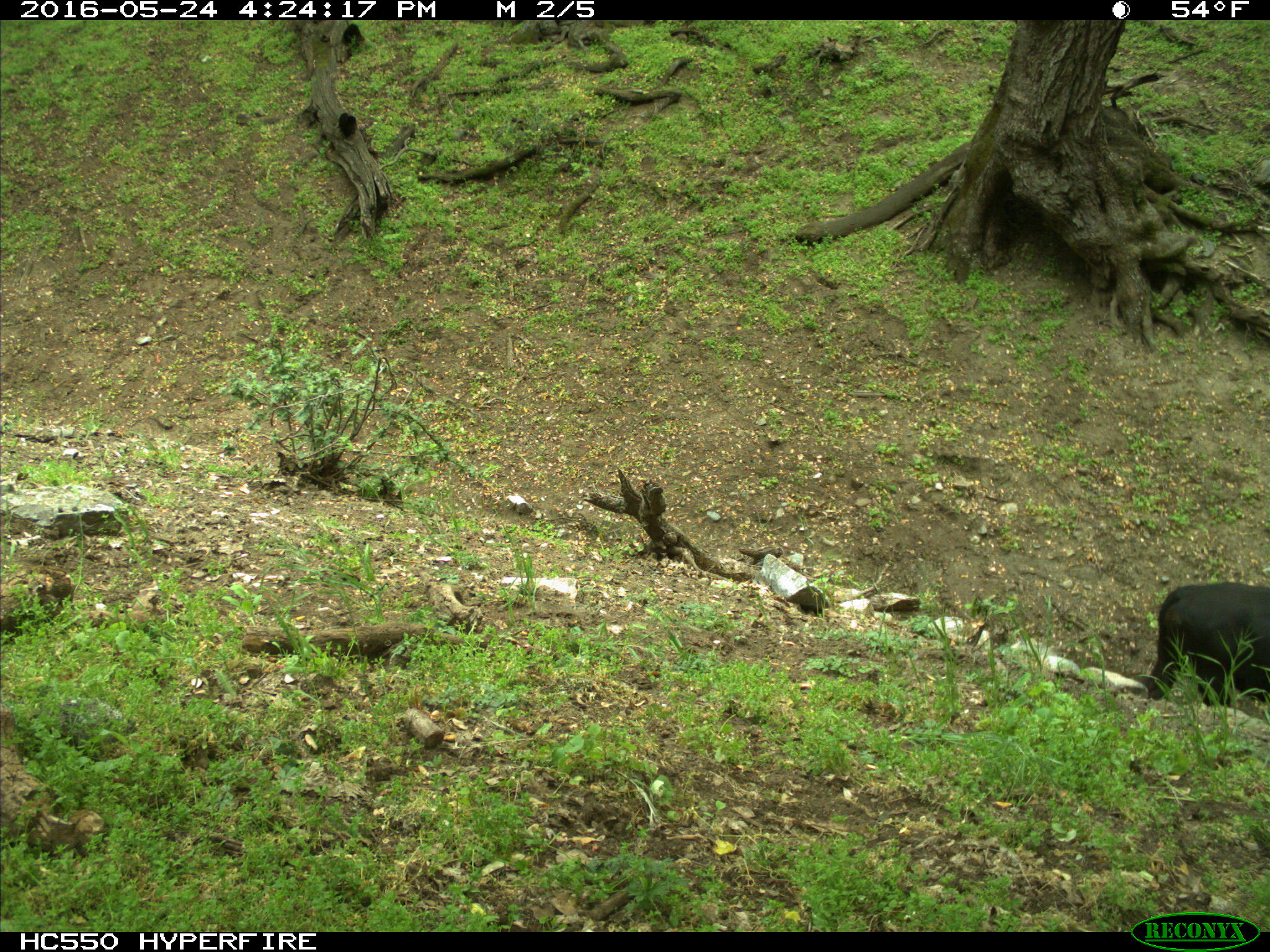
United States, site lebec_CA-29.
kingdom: Animalia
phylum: Chordata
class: Mammalia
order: Artiodactyla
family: Bovidae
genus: Bos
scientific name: Bos taurus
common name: domestic cow